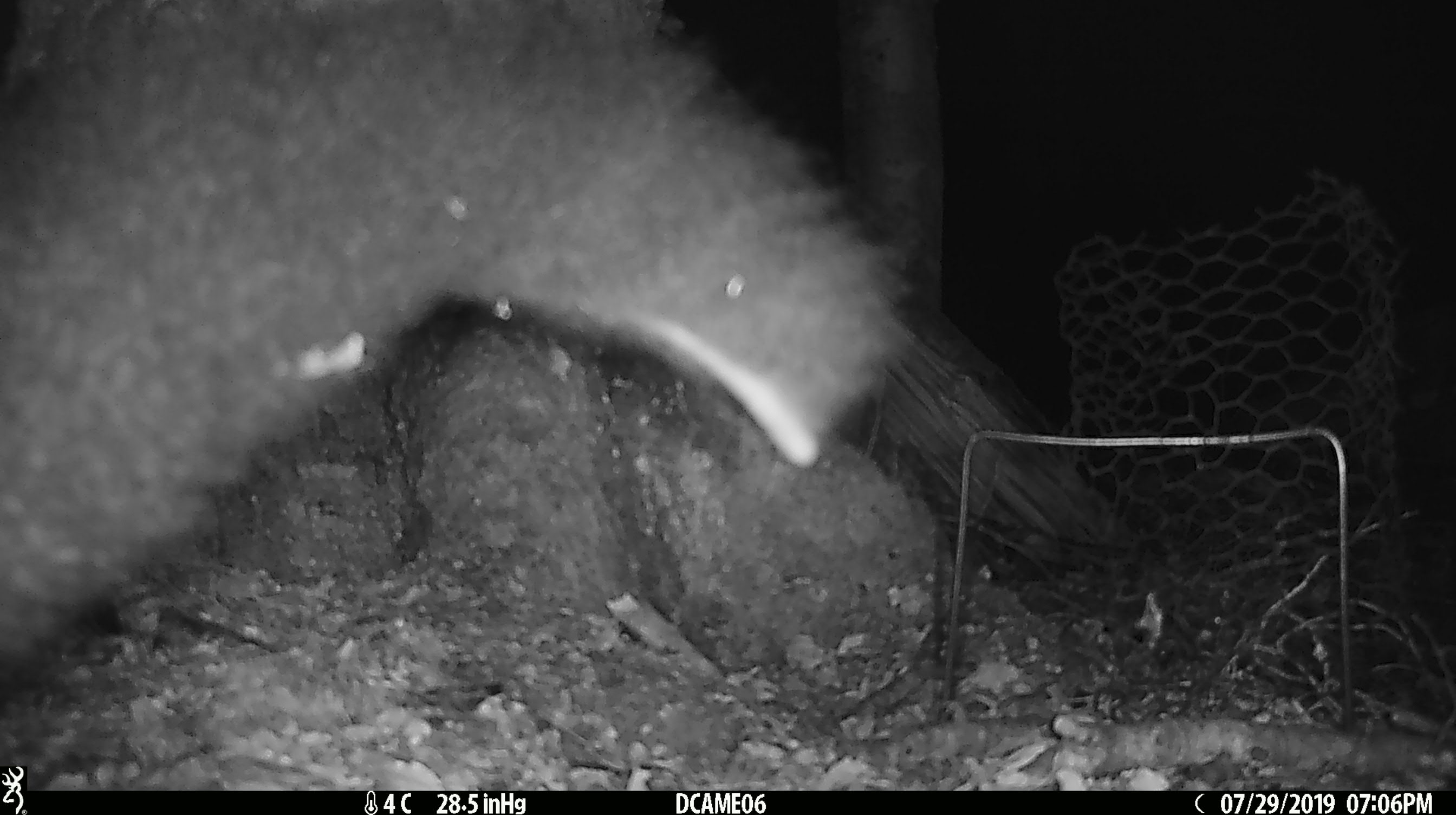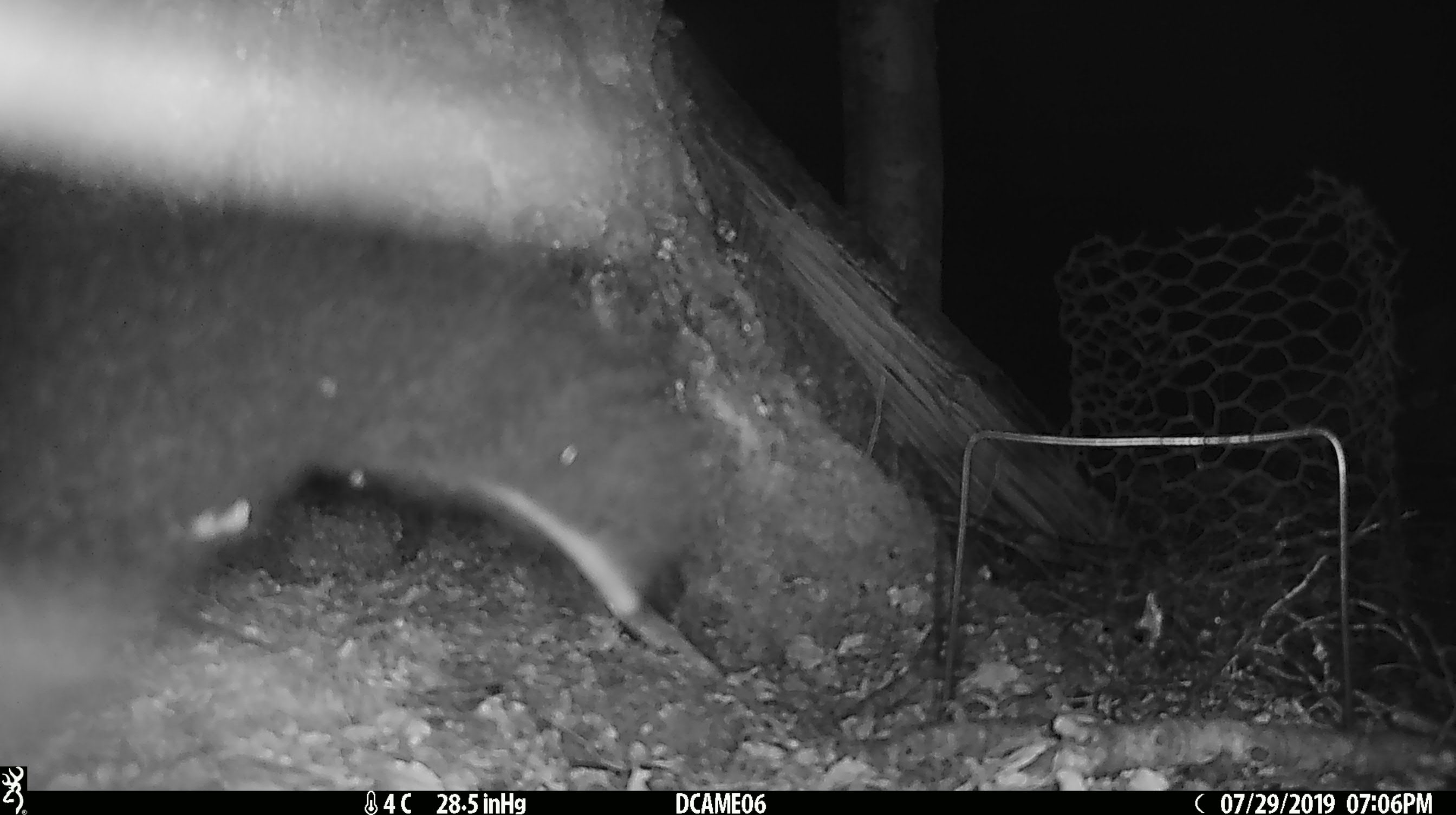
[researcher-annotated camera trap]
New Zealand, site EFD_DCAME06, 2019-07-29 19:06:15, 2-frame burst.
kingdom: Animalia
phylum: Chordata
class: Mammalia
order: Diprotodontia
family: Phalangeridae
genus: Trichosurus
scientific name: Trichosurus vulpecula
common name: common brushtail possum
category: possum